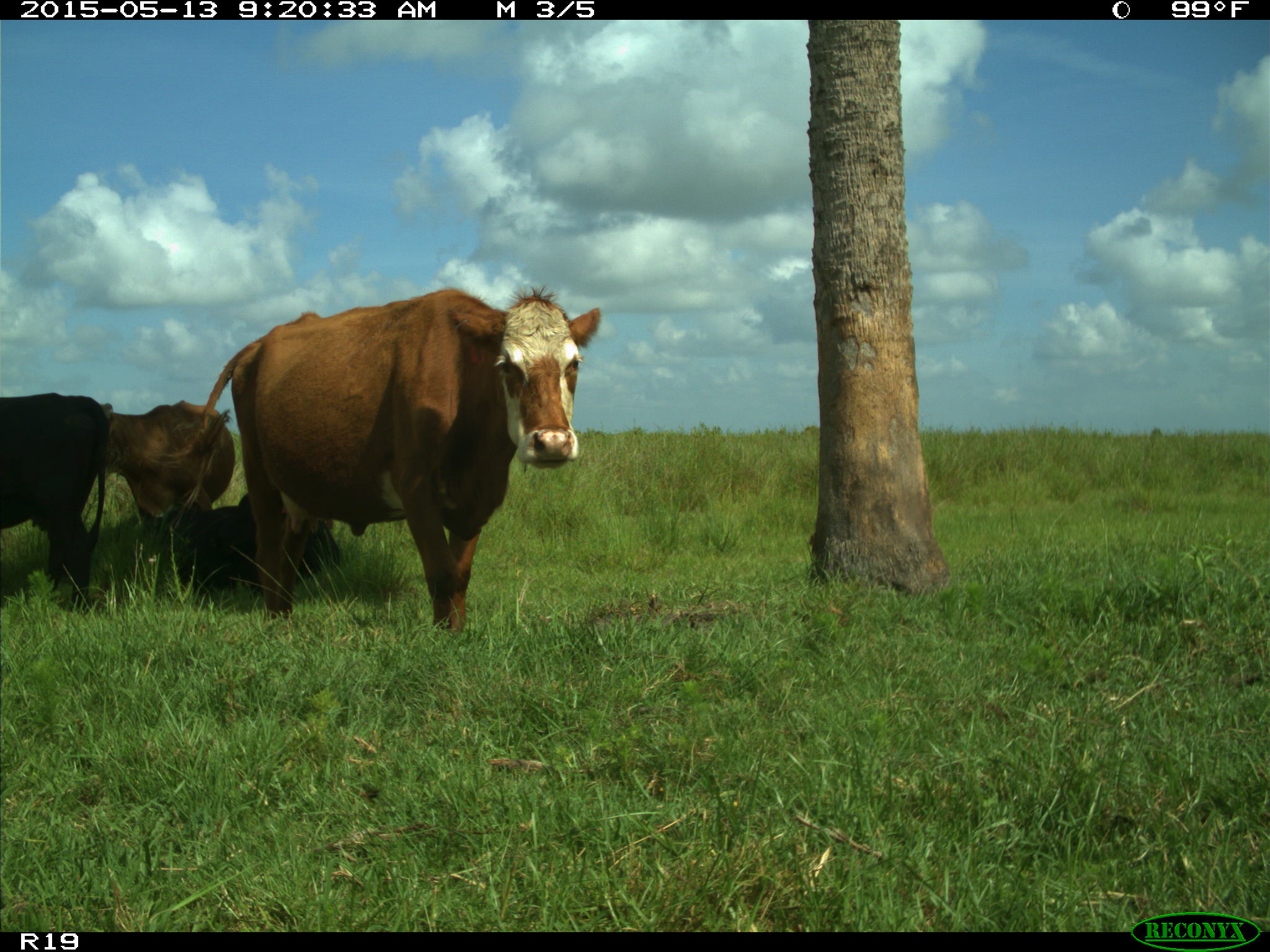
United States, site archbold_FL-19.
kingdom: Animalia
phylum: Chordata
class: Mammalia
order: Artiodactyla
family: Bovidae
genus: Bos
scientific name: Bos taurus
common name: domestic cow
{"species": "Bos taurus (domestic cow)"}